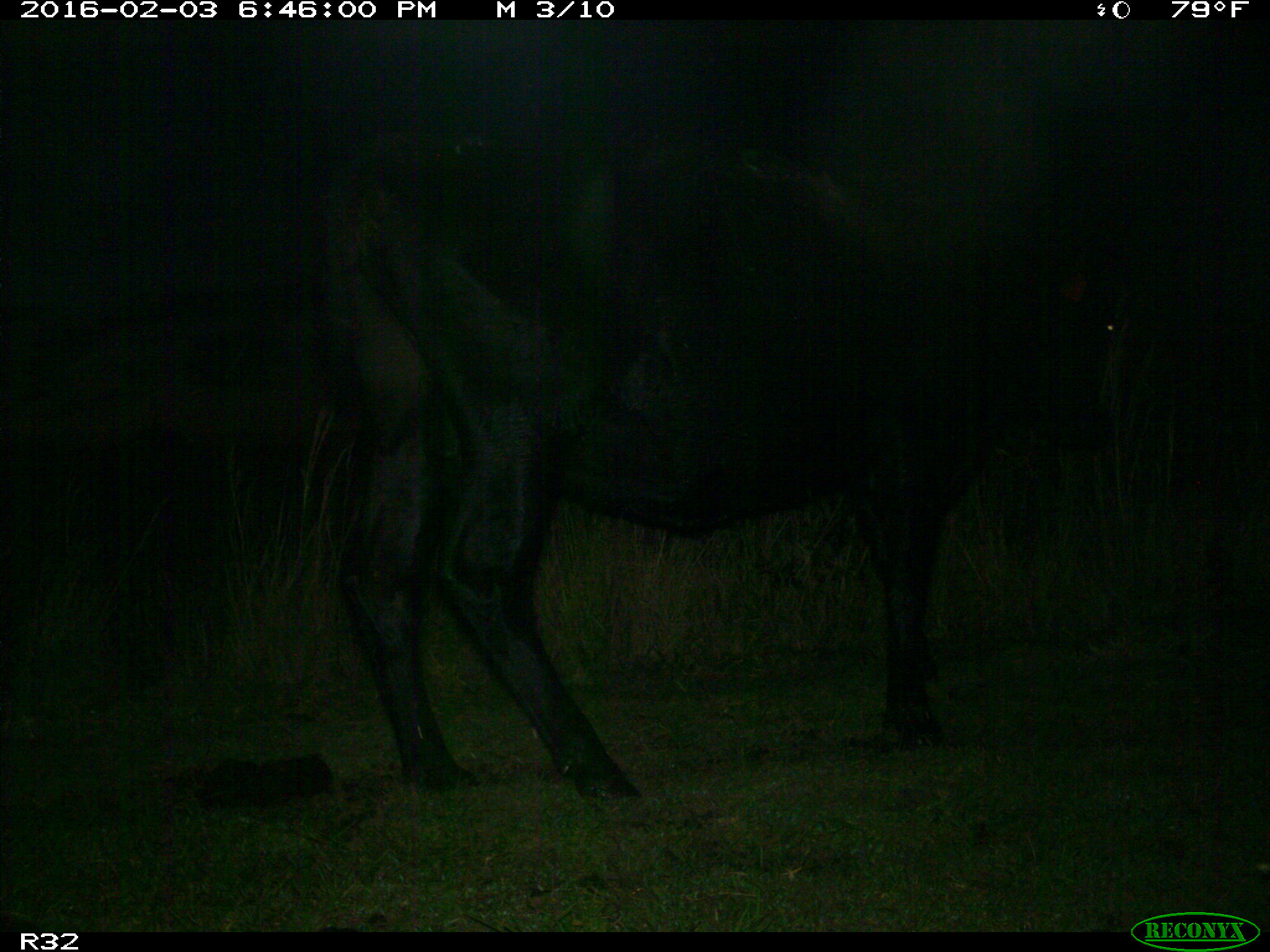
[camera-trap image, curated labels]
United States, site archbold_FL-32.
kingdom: Animalia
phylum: Chordata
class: Mammalia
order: Artiodactyla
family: Bovidae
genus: Bos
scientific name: Bos taurus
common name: domestic cow